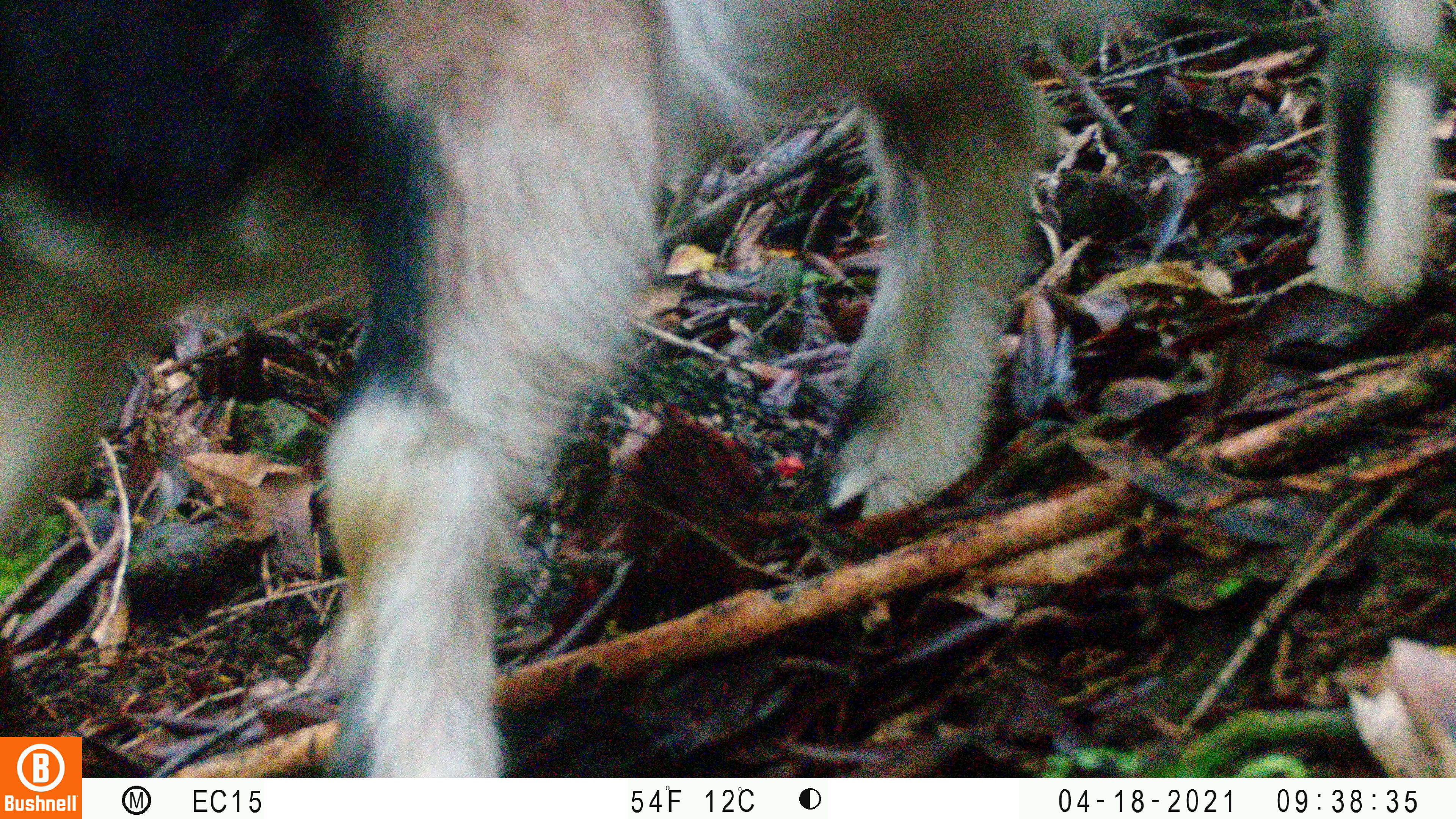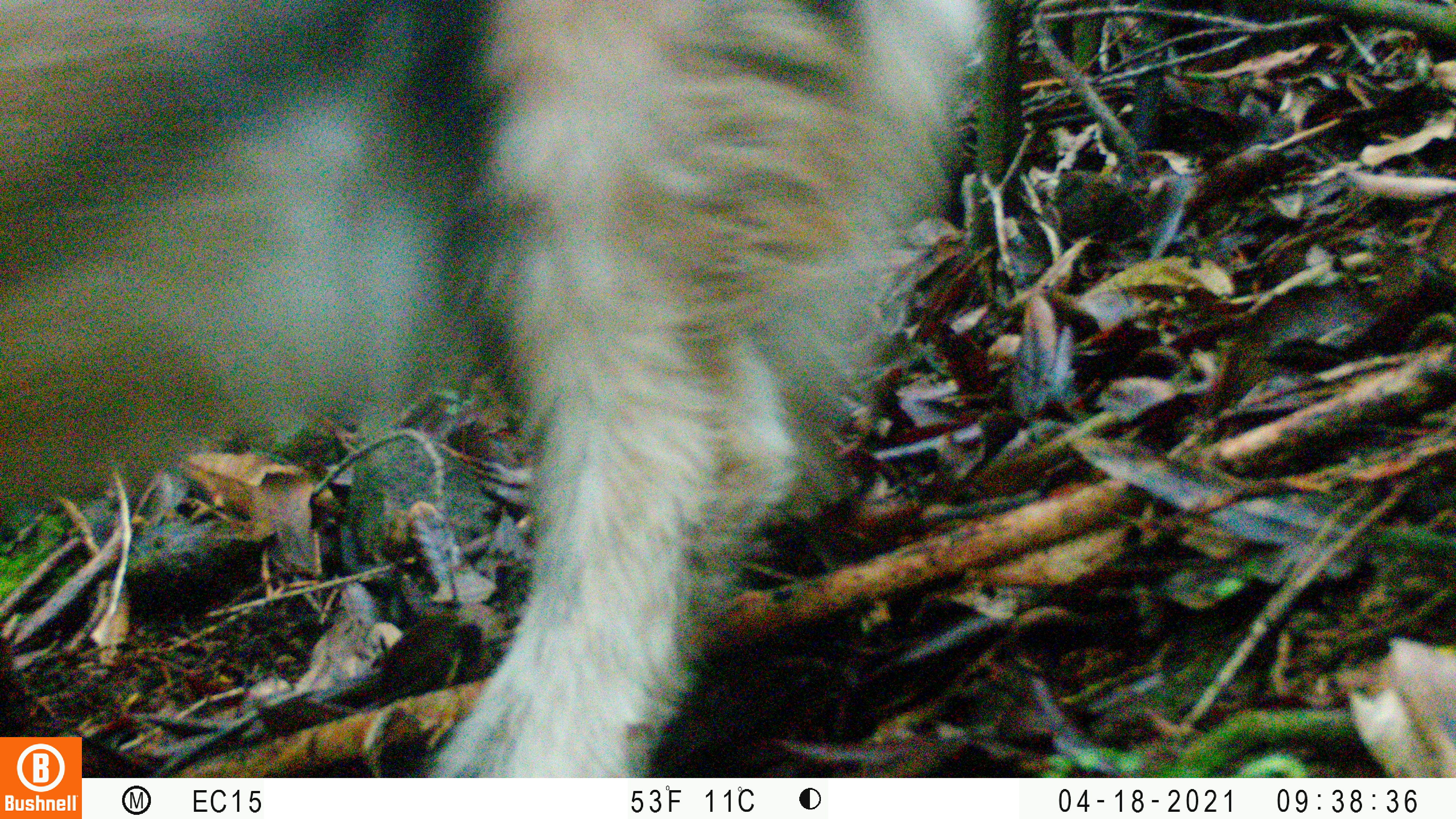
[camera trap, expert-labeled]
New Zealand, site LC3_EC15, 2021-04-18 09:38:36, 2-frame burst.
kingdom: Animalia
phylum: Chordata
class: Mammalia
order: Artiodactyla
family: Bovidae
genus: Capra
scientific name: Capra hircus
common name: goat